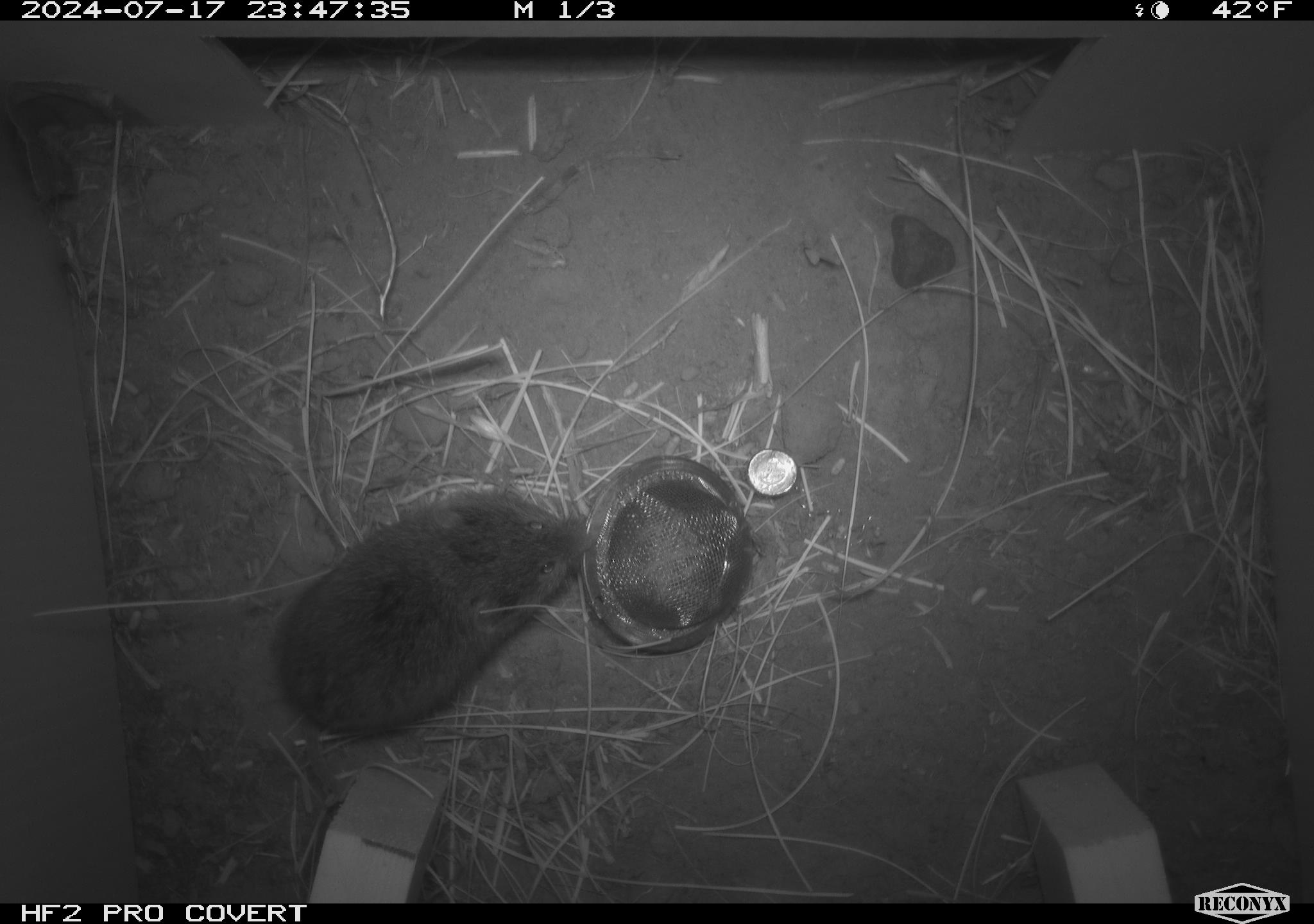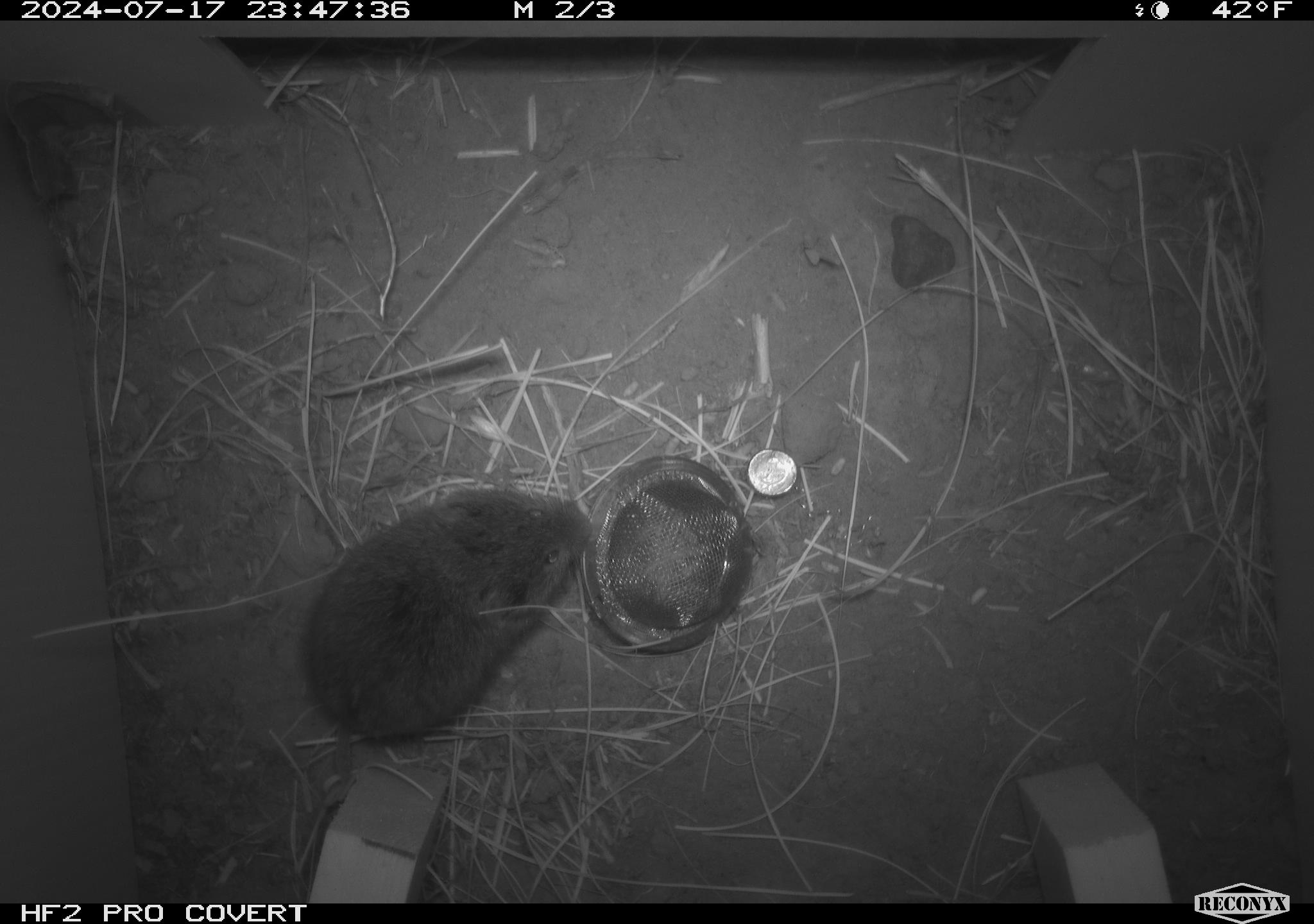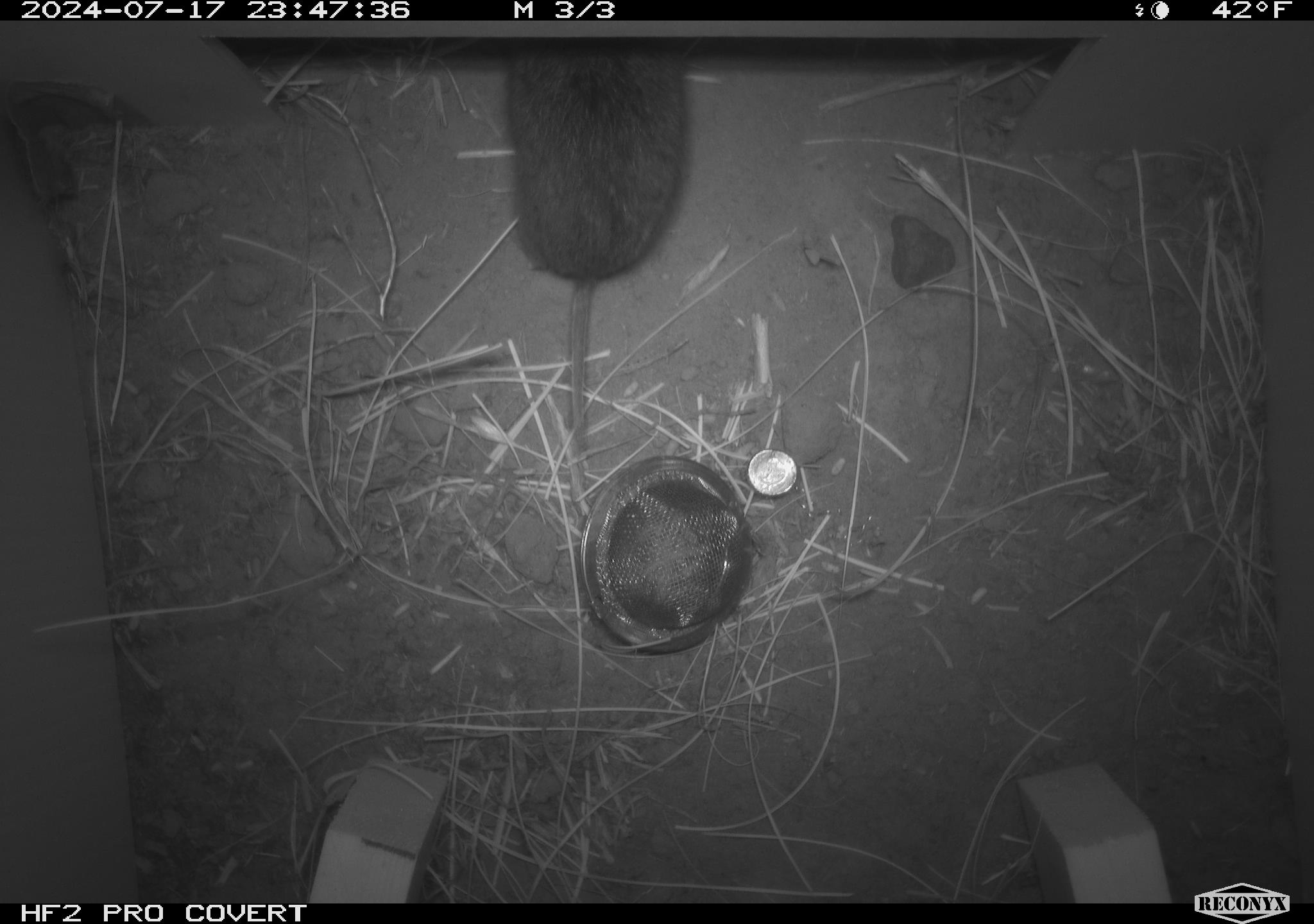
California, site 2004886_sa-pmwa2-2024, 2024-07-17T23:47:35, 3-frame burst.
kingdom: Animalia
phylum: Chordata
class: Mammalia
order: Rodentia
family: Cricetidae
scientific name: Arvicolinae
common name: voles, lemmings, and muskrats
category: arvicolinae subfamily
Arvicolinae subfamily (voles, lemmings, and muskrats) (Arvicolinae).